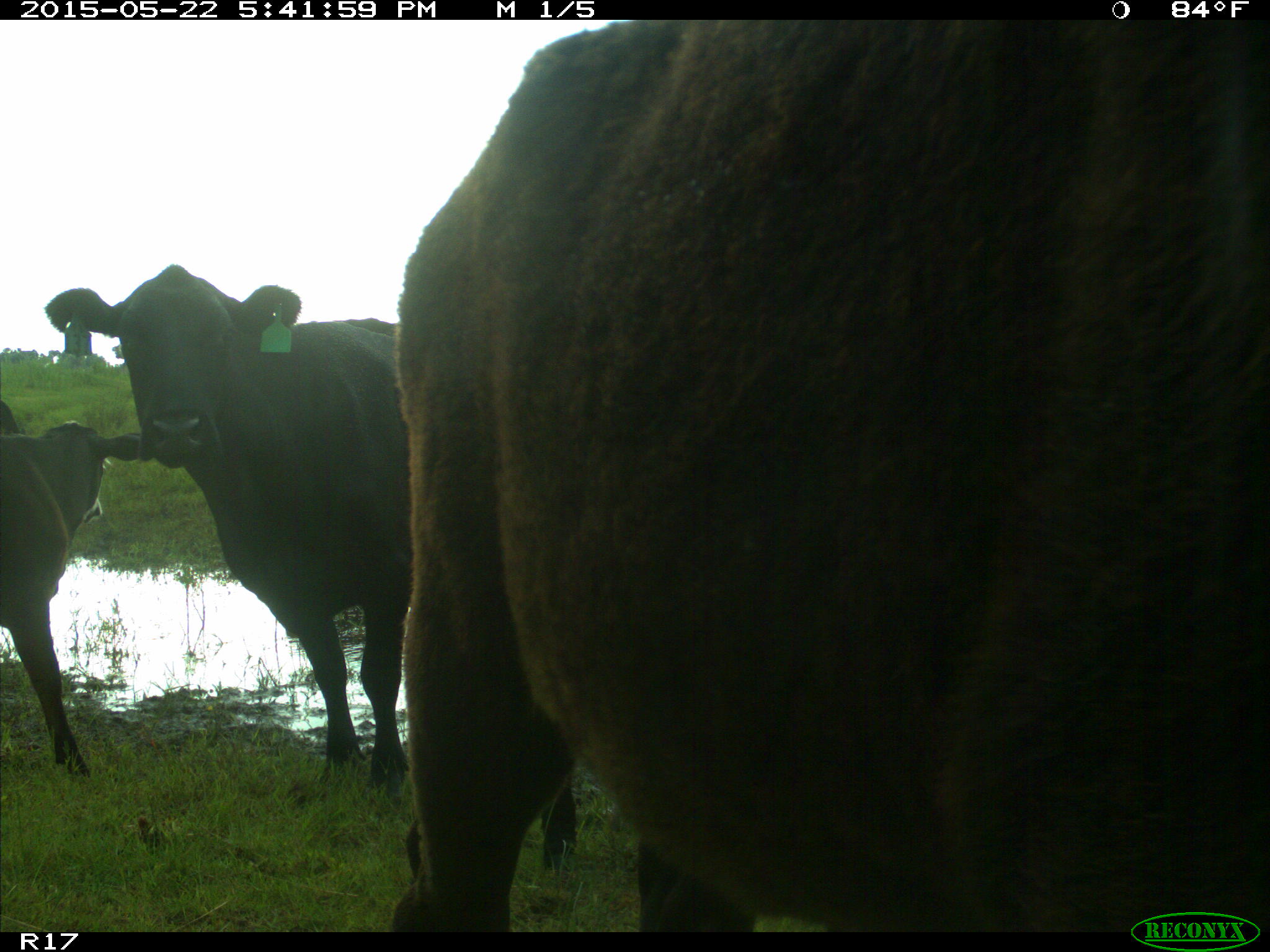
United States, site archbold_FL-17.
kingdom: Animalia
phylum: Chordata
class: Mammalia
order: Artiodactyla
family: Bovidae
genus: Bos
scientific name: Bos taurus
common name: domestic cow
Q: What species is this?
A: Bos taurus (domestic cow).